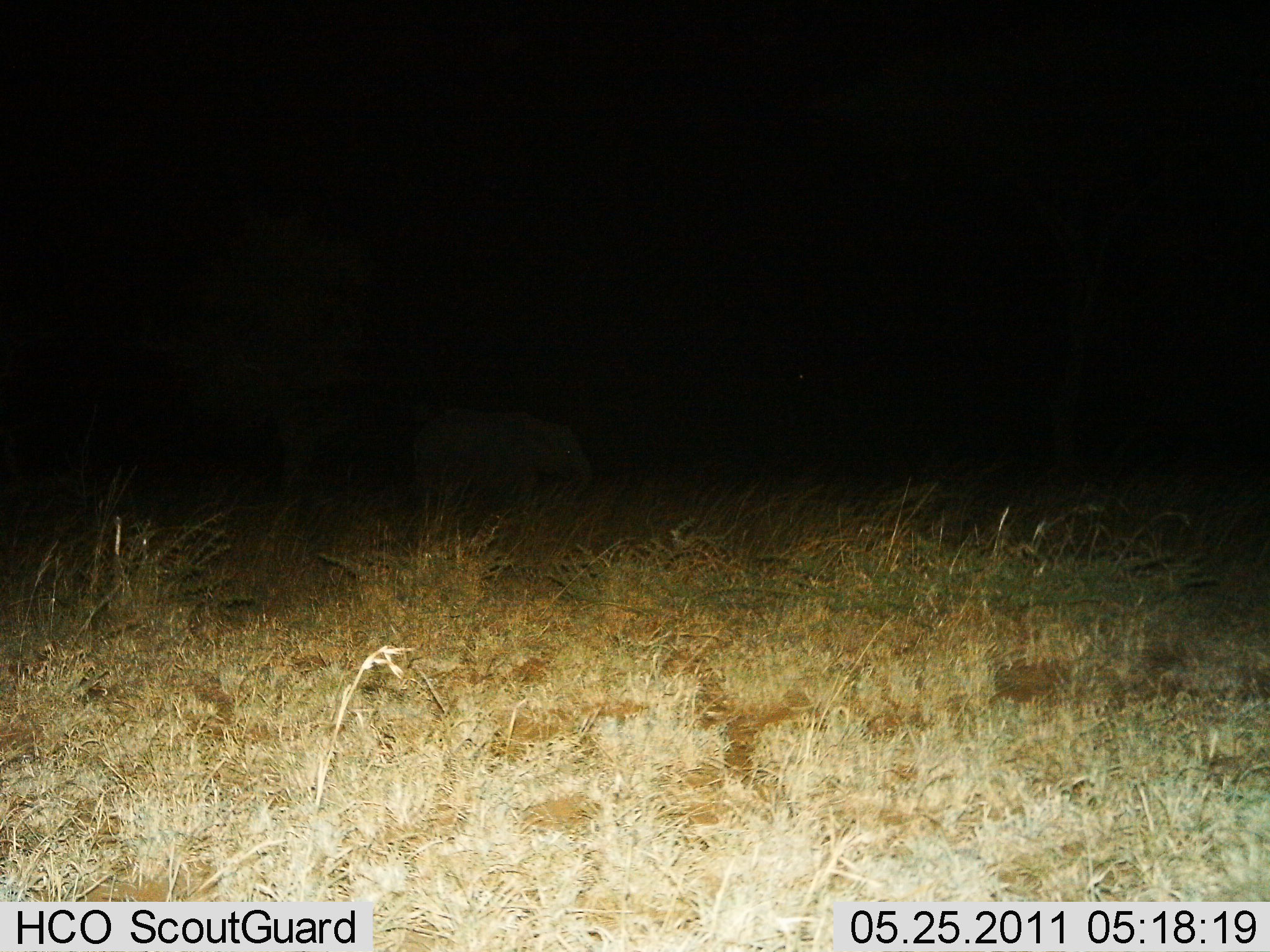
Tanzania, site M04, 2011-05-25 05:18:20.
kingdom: Animalia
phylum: Chordata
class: Mammalia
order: Proboscidea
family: Elephantidae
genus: Loxodonta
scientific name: Loxodonta africana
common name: african bush elephant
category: elephant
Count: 1.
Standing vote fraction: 86%.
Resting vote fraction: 0%.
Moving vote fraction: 14%.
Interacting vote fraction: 0%.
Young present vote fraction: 29%.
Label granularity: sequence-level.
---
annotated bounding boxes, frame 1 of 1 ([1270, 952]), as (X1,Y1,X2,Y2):
animal: (409,406,592,498)